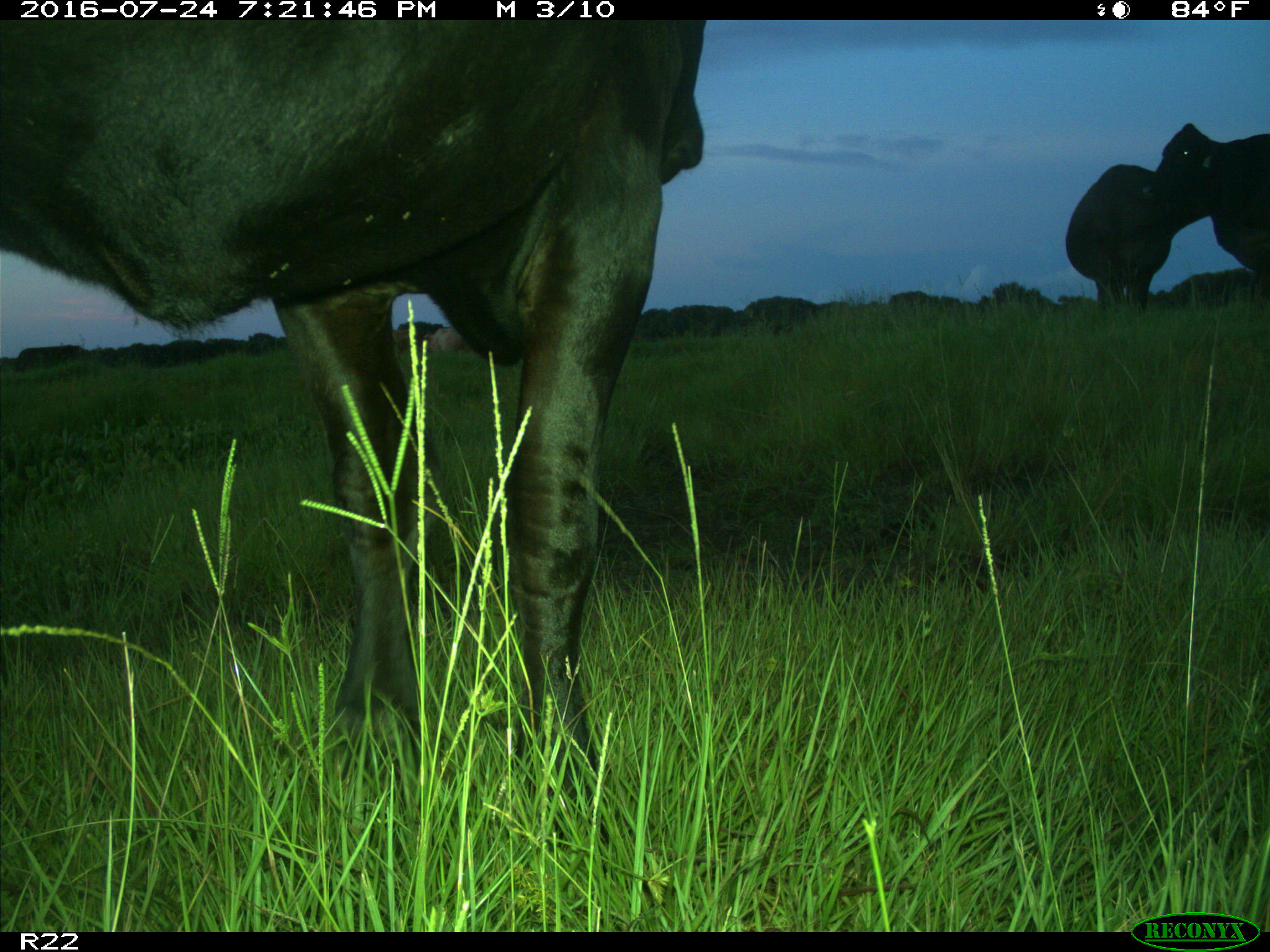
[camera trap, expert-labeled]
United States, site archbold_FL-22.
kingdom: Animalia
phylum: Chordata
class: Mammalia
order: Artiodactyla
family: Bovidae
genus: Bos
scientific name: Bos taurus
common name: domestic cow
Bos taurus (domestic cow).